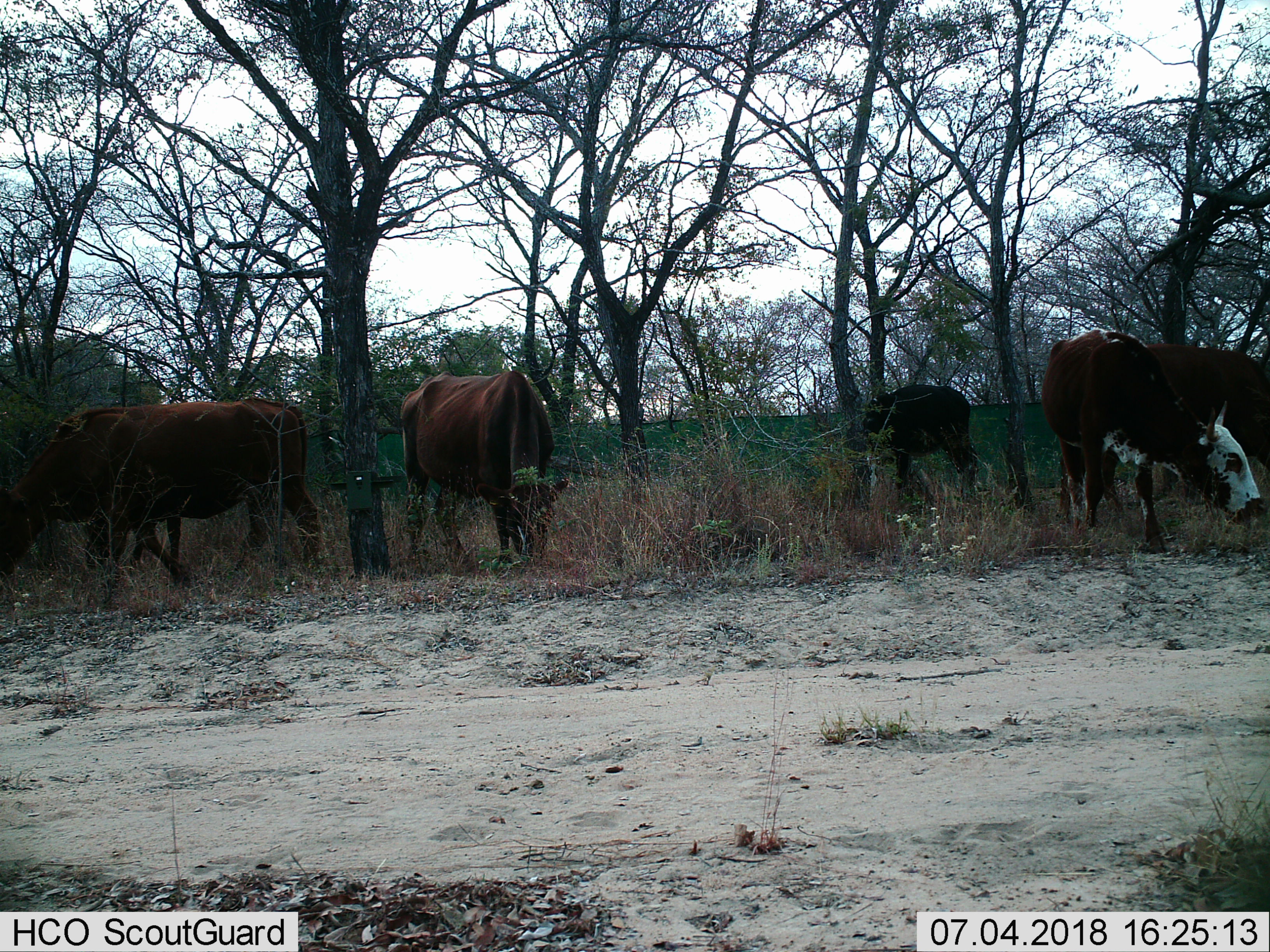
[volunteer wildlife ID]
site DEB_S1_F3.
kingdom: Animalia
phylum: Chordata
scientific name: Vertebrata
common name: domestic animal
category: domesticanimal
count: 6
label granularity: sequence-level